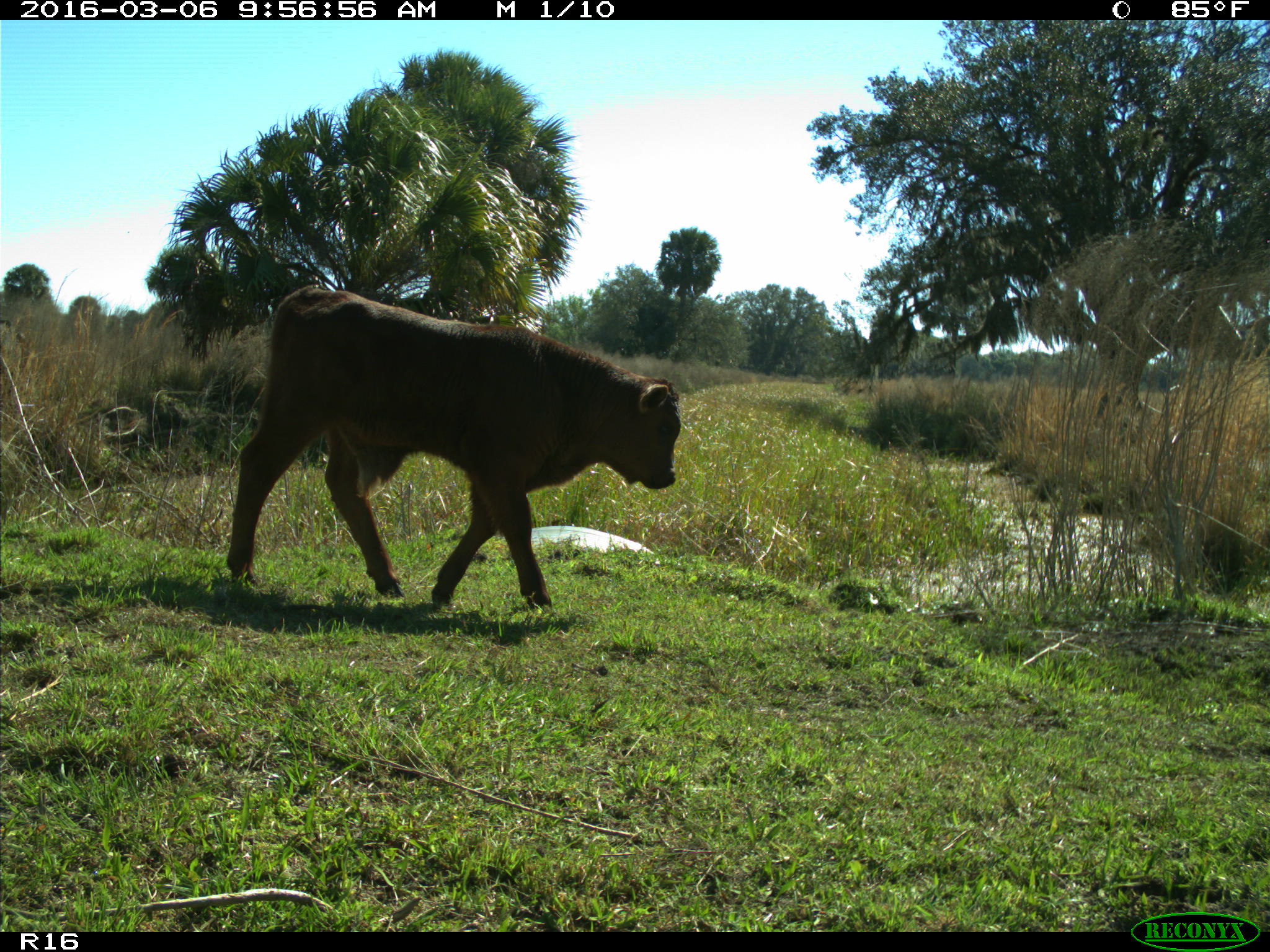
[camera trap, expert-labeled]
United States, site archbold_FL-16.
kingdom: Animalia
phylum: Chordata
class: Mammalia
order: Artiodactyla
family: Bovidae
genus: Bos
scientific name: Bos taurus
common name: domestic cow